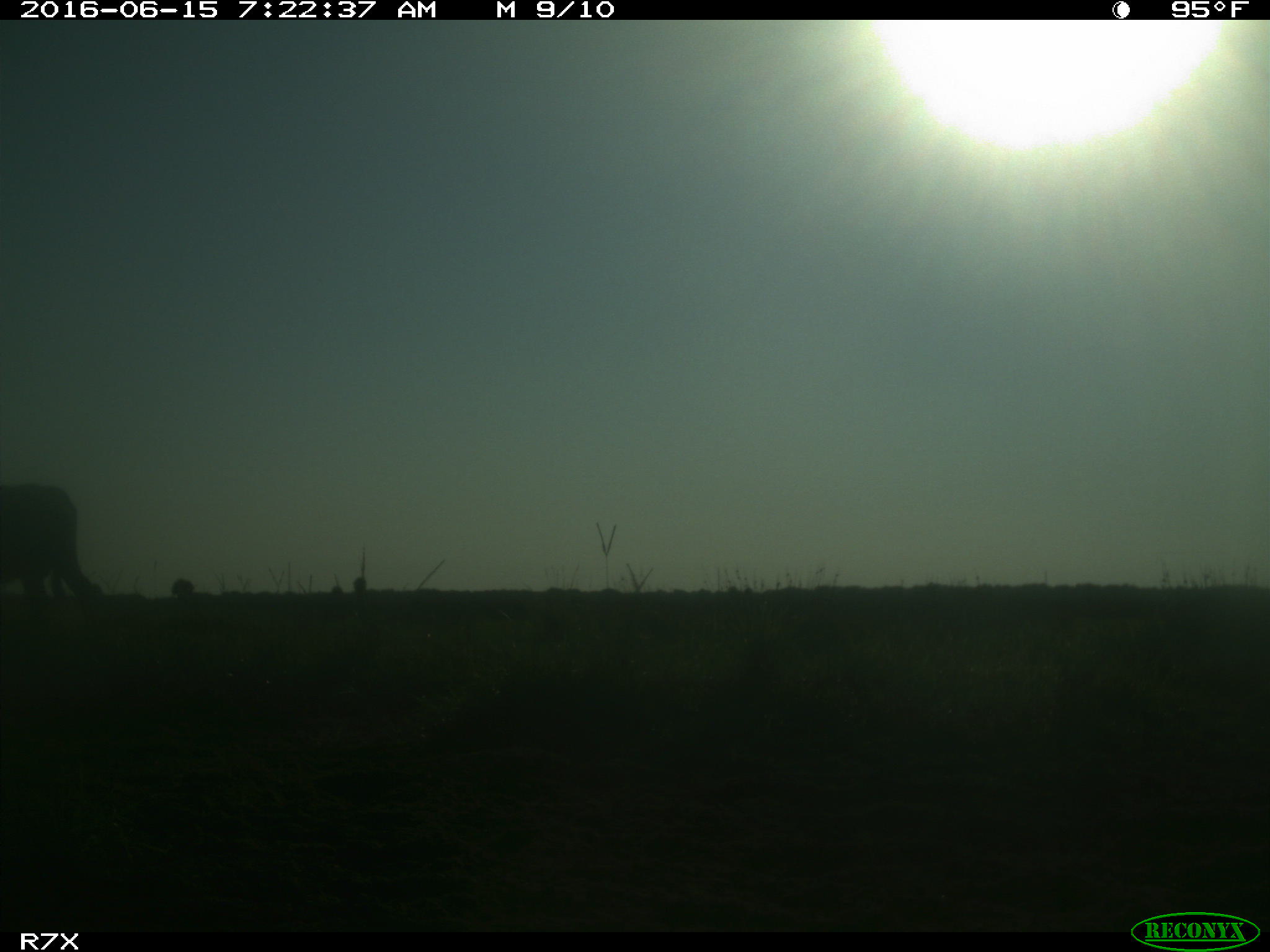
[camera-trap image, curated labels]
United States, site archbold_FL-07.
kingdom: Animalia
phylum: Chordata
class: Mammalia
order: Artiodactyla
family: Bovidae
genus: Bos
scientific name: Bos taurus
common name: domestic cow